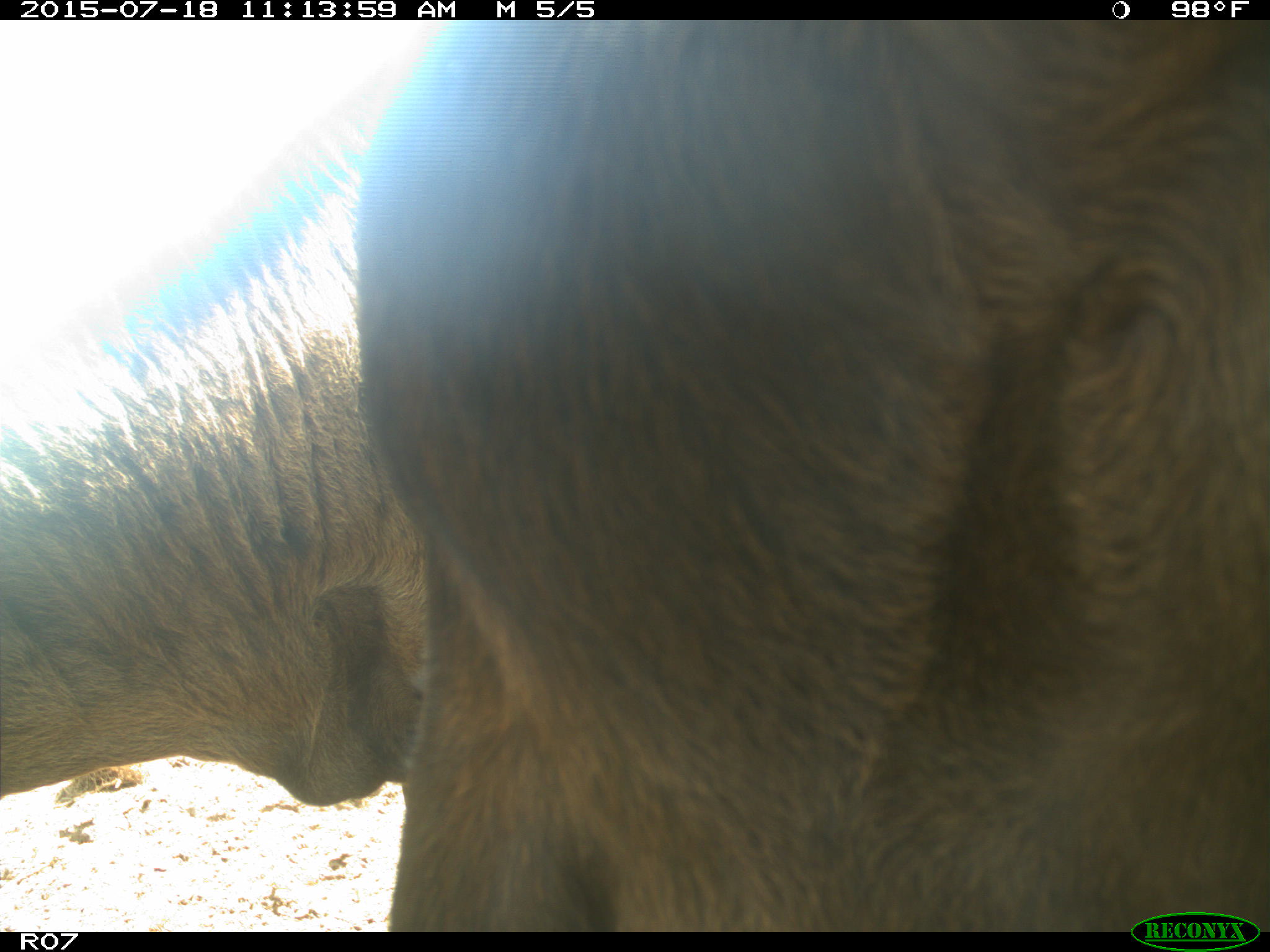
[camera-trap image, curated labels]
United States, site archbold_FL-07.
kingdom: Animalia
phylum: Chordata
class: Mammalia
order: Artiodactyla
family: Bovidae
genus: Bos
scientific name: Bos taurus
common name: domestic cow